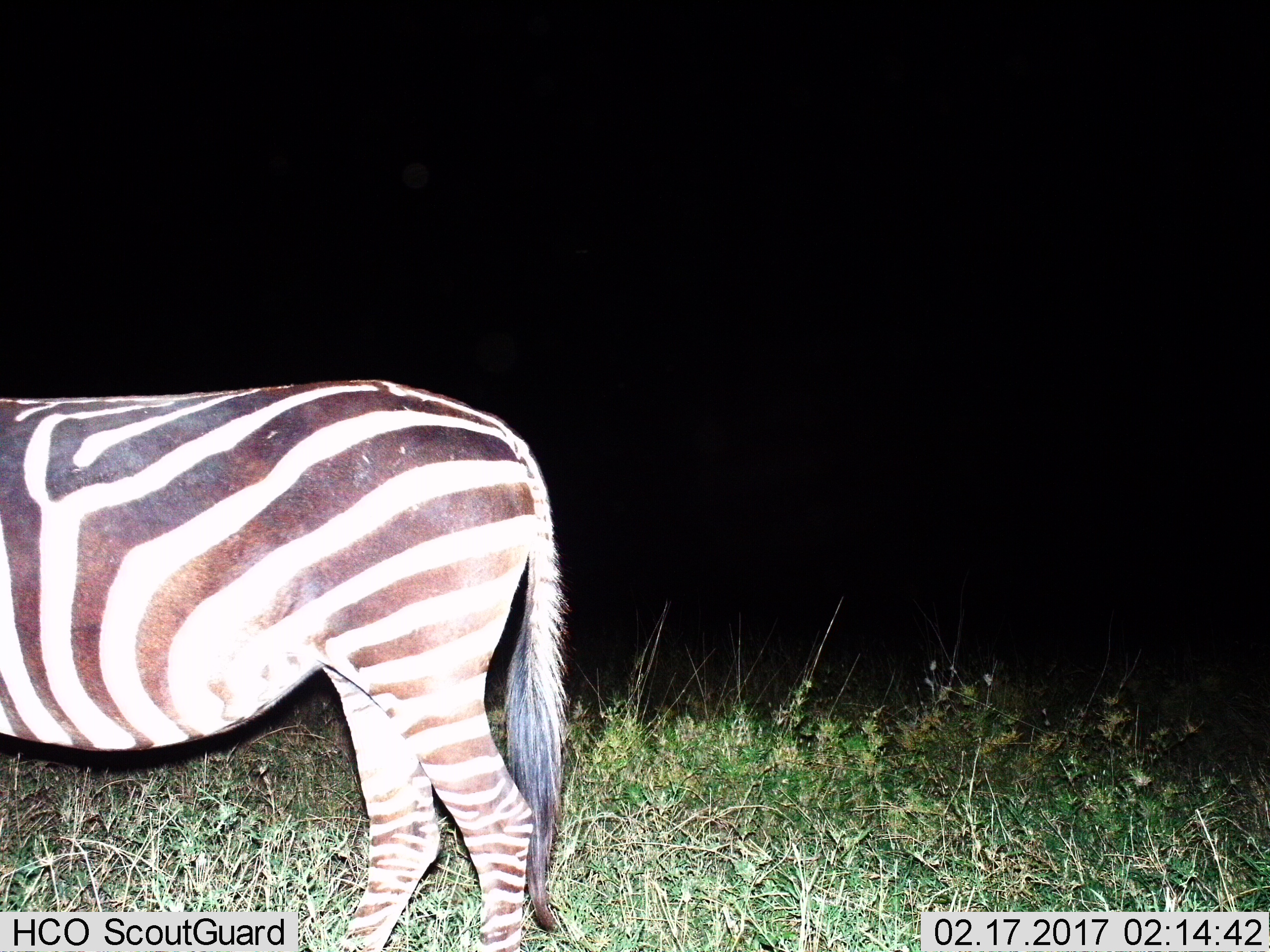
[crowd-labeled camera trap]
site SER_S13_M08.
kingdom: Animalia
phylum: Chordata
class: Mammalia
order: Perissodactyla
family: Equidae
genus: Equus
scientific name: Equus quagga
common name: plains zebra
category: zebraplains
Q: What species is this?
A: Zebraplains (plains zebra) (Equus quagga).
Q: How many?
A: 1.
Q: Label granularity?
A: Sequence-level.